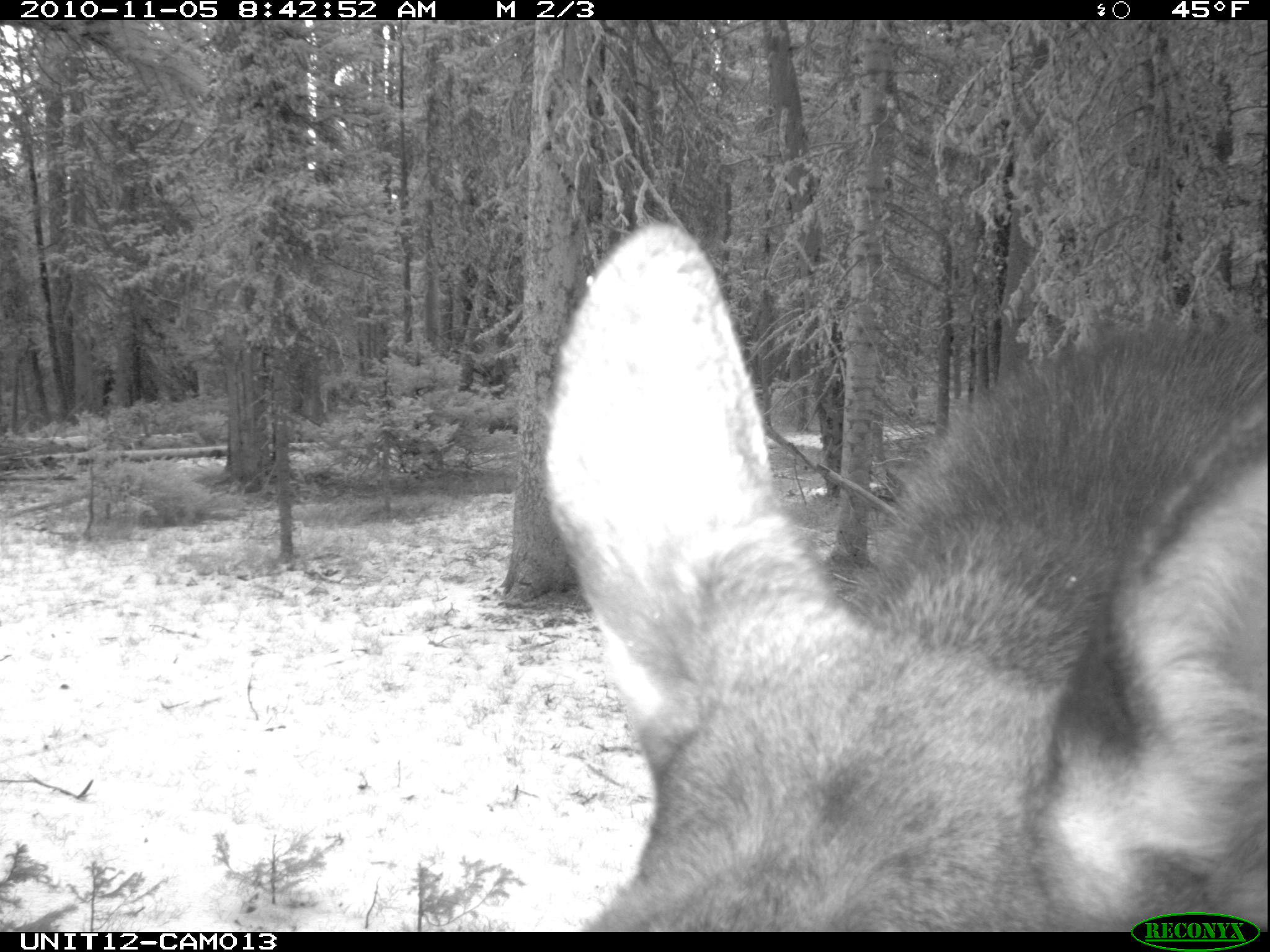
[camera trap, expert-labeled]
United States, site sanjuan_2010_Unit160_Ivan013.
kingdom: Animalia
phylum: Chordata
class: Mammalia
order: Artiodactyla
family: Cervidae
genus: Alces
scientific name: Alces alces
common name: moose